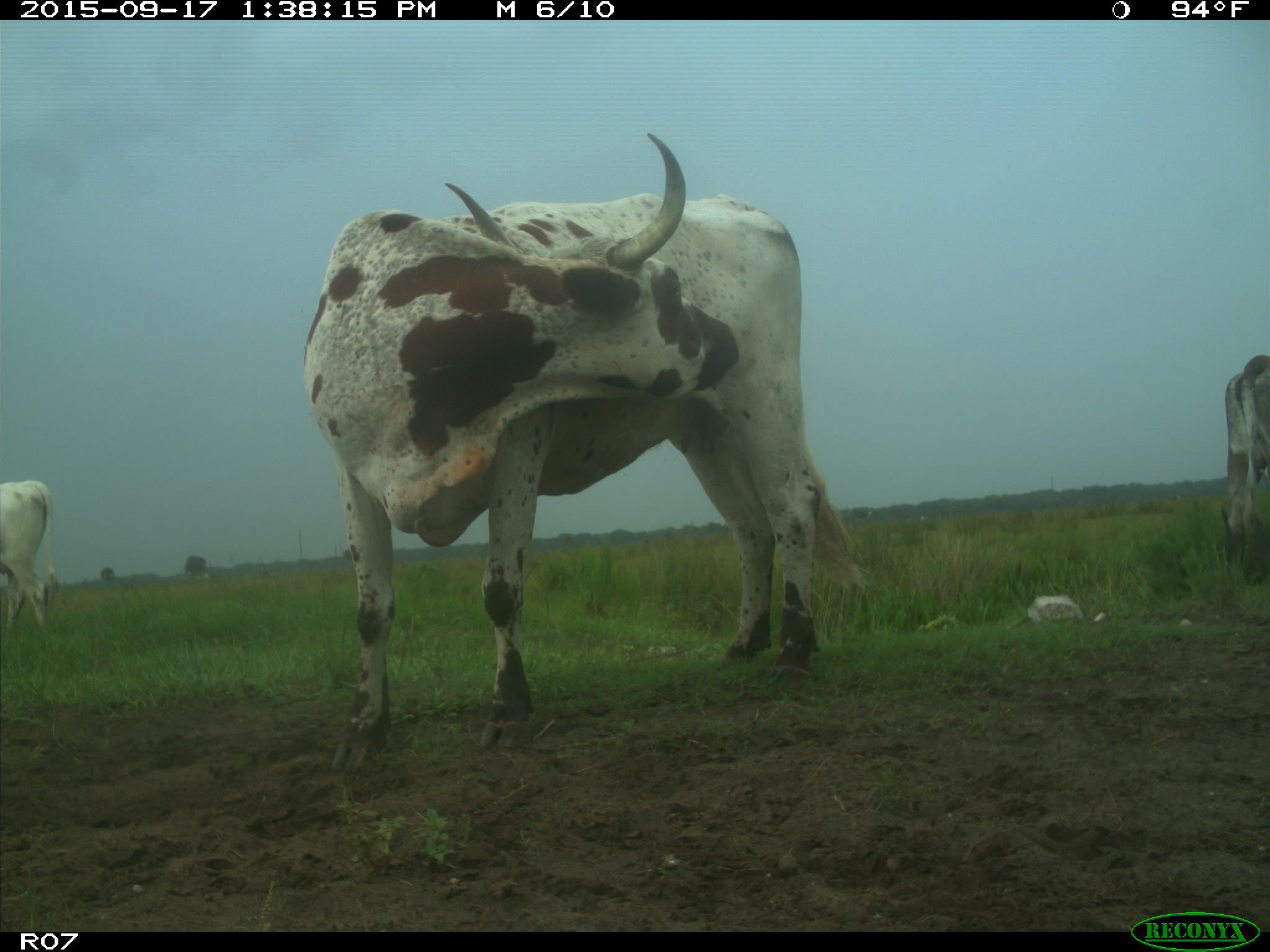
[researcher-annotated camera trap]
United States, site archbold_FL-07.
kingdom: Animalia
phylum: Chordata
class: Mammalia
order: Artiodactyla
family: Bovidae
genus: Bos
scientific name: Bos taurus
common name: domestic cow